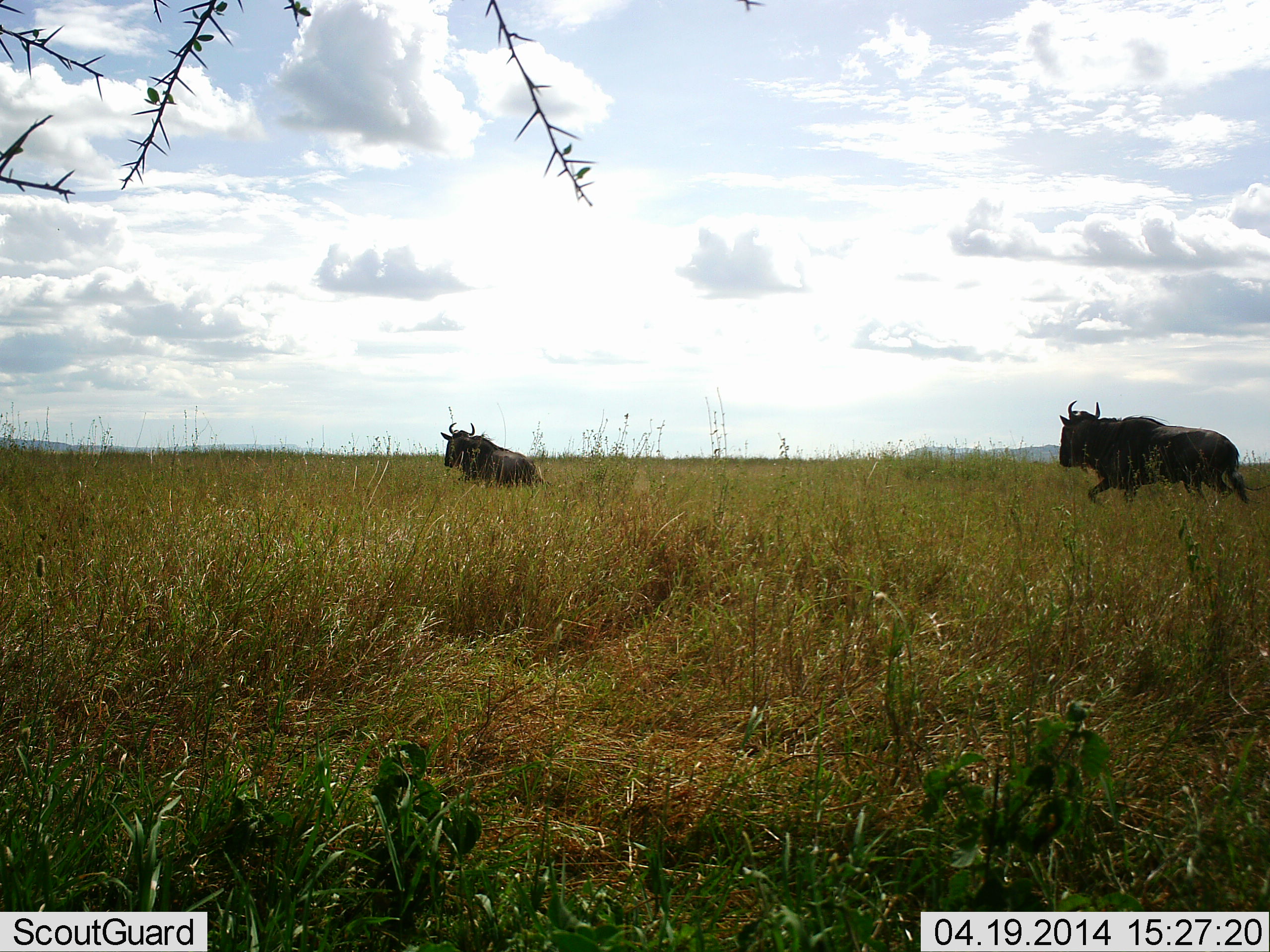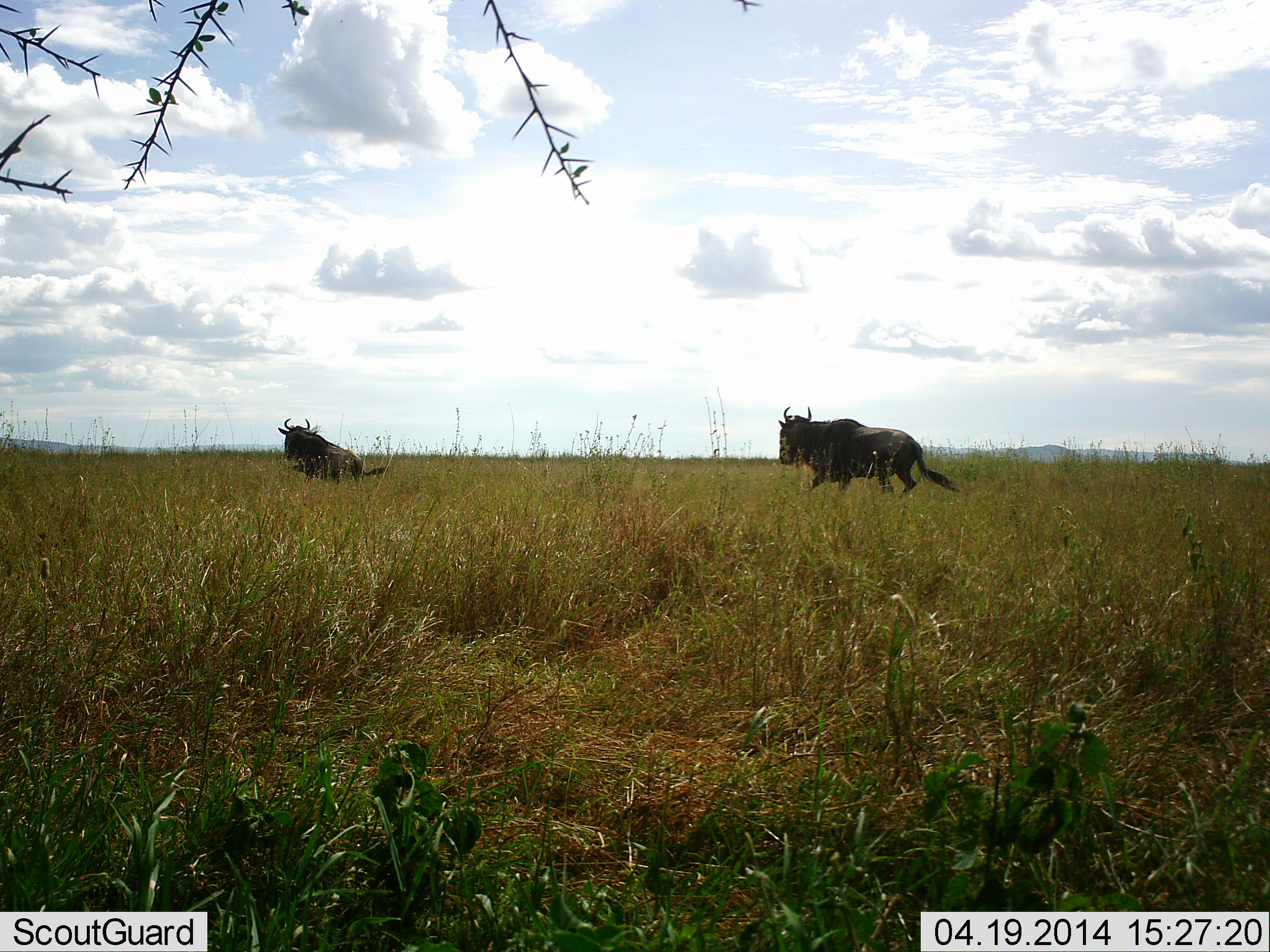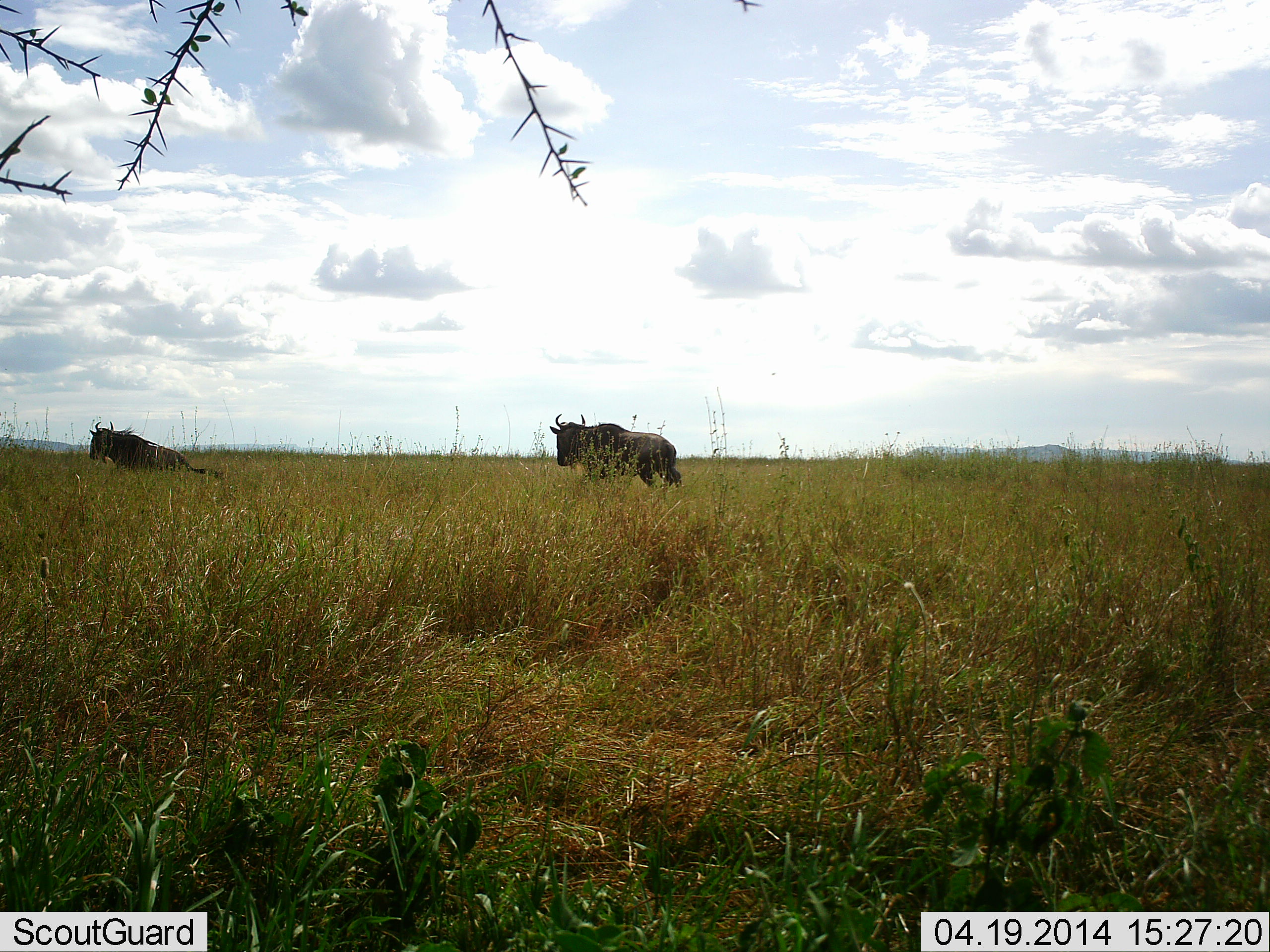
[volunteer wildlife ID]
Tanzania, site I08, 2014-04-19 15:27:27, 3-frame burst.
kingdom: Animalia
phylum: Chordata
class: Mammalia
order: Artiodactyla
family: Bovidae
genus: Connochaetes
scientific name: Connochaetes taurinus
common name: blue wildebeest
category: wildebeest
Wildebeest (blue wildebeest) (Connochaetes taurinus), count 2. Behavior (volunteer vote fractions): standing 10%, resting 0%, moving 100%, interacting 10%. Young present (vote fraction): 0%. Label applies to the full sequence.